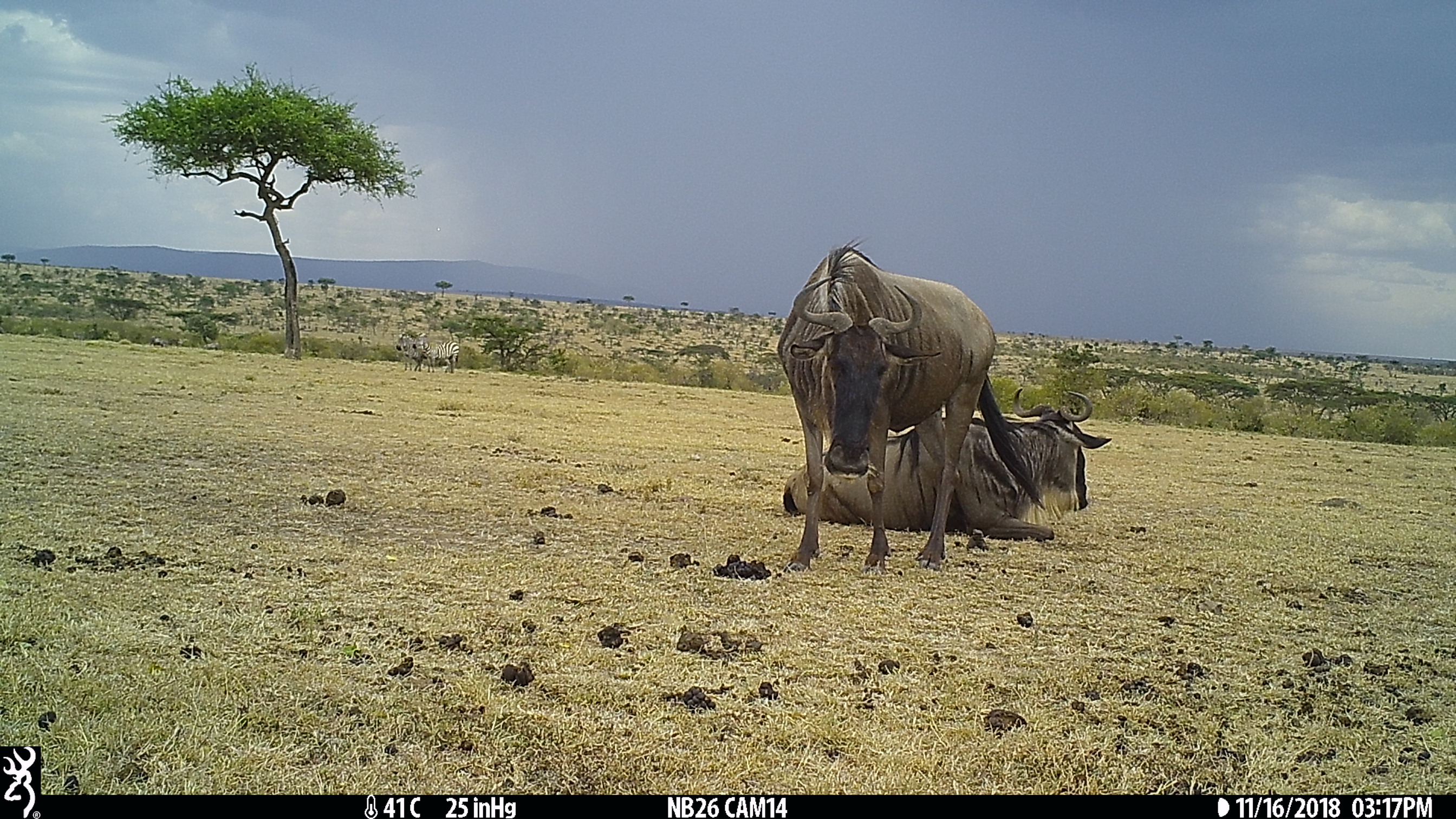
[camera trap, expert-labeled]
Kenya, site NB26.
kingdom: Animalia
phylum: Chordata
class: Mammalia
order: Artiodactyla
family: Bovidae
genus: Connochaetes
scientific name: Connochaetes taurinus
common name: blue wildebeest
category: wildebeest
Wildebeest (blue wildebeest) (Connochaetes taurinus).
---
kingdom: Animalia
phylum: Chordata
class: Mammalia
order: Perissodactyla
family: Equidae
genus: Equus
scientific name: Equus quagga burchellii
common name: burchell's zebra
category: zebra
Zebra (burchell's zebra) (Equus quagga burchellii).